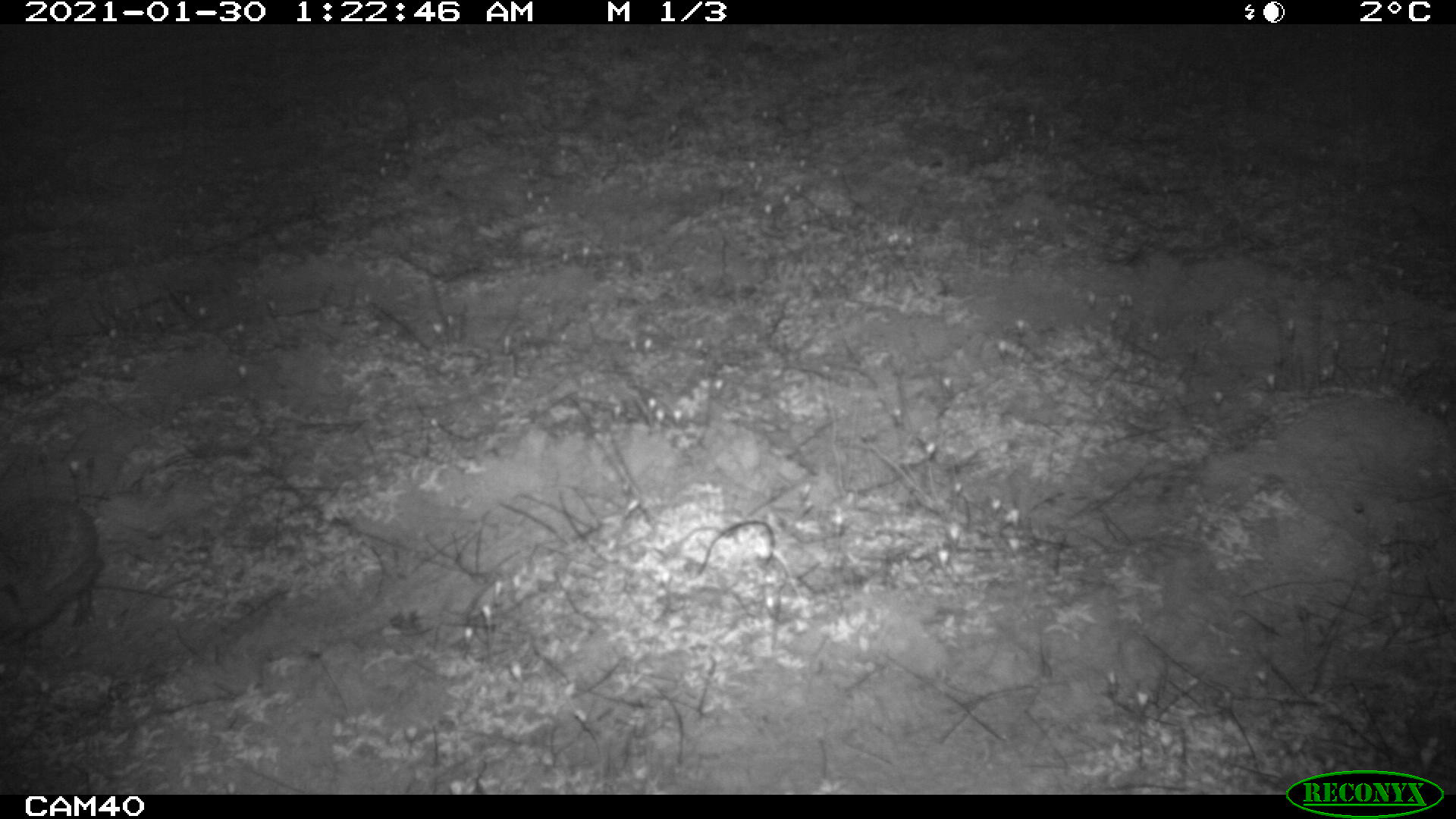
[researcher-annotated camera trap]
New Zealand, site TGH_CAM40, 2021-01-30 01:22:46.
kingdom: Animalia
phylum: Chordata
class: Mammalia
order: Eulipotyphla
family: Erinaceidae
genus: Erinaceus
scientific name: Erinaceus europaeus europaeus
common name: european hedgehog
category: hedgehog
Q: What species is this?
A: Hedgehog (european hedgehog) (Erinaceus europaeus europaeus).